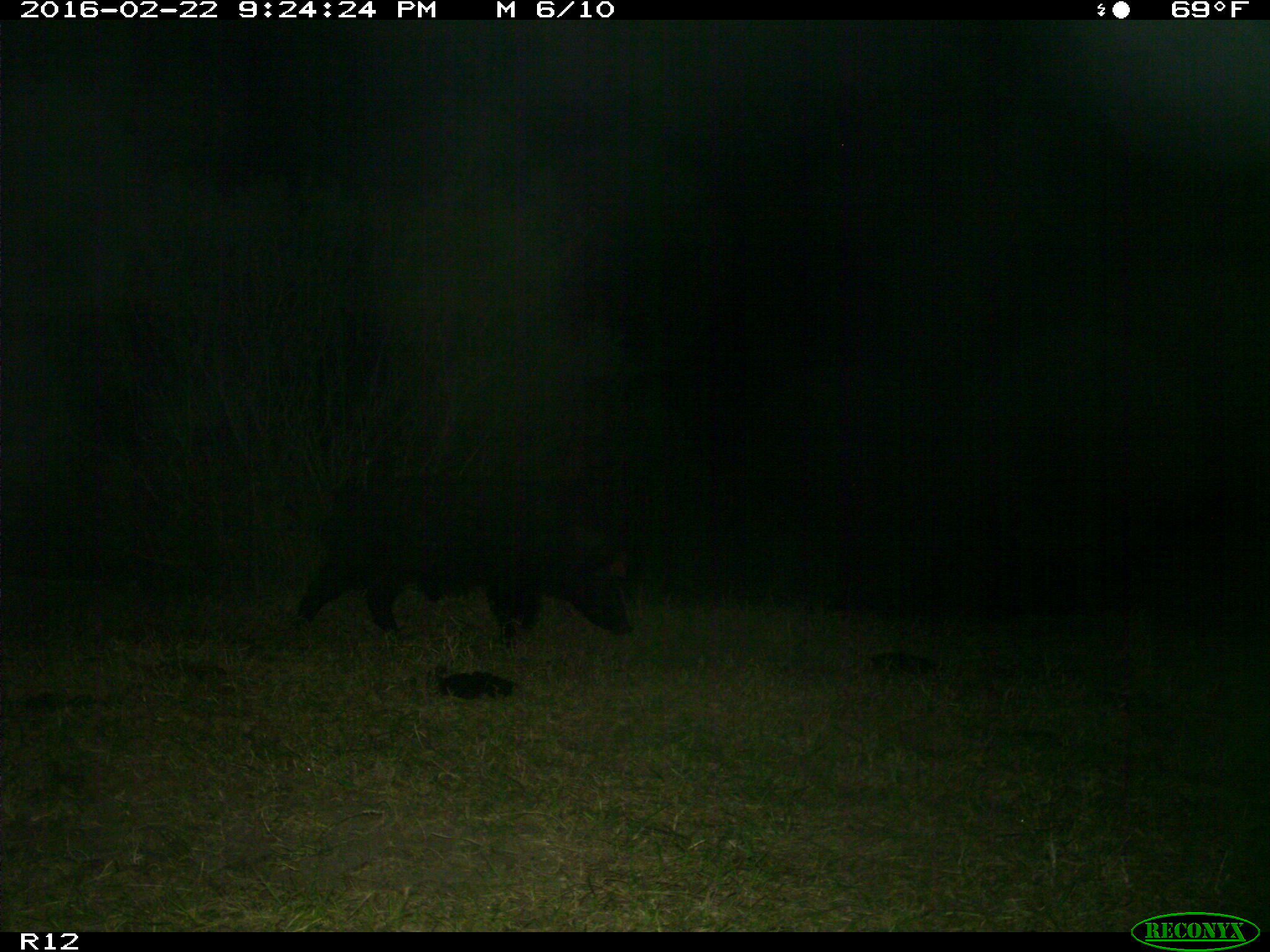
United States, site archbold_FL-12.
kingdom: Animalia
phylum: Chordata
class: Mammalia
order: Artiodactyla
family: Suidae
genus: Sus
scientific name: Sus scrofa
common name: wild boar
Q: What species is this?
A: Sus scrofa (wild boar).